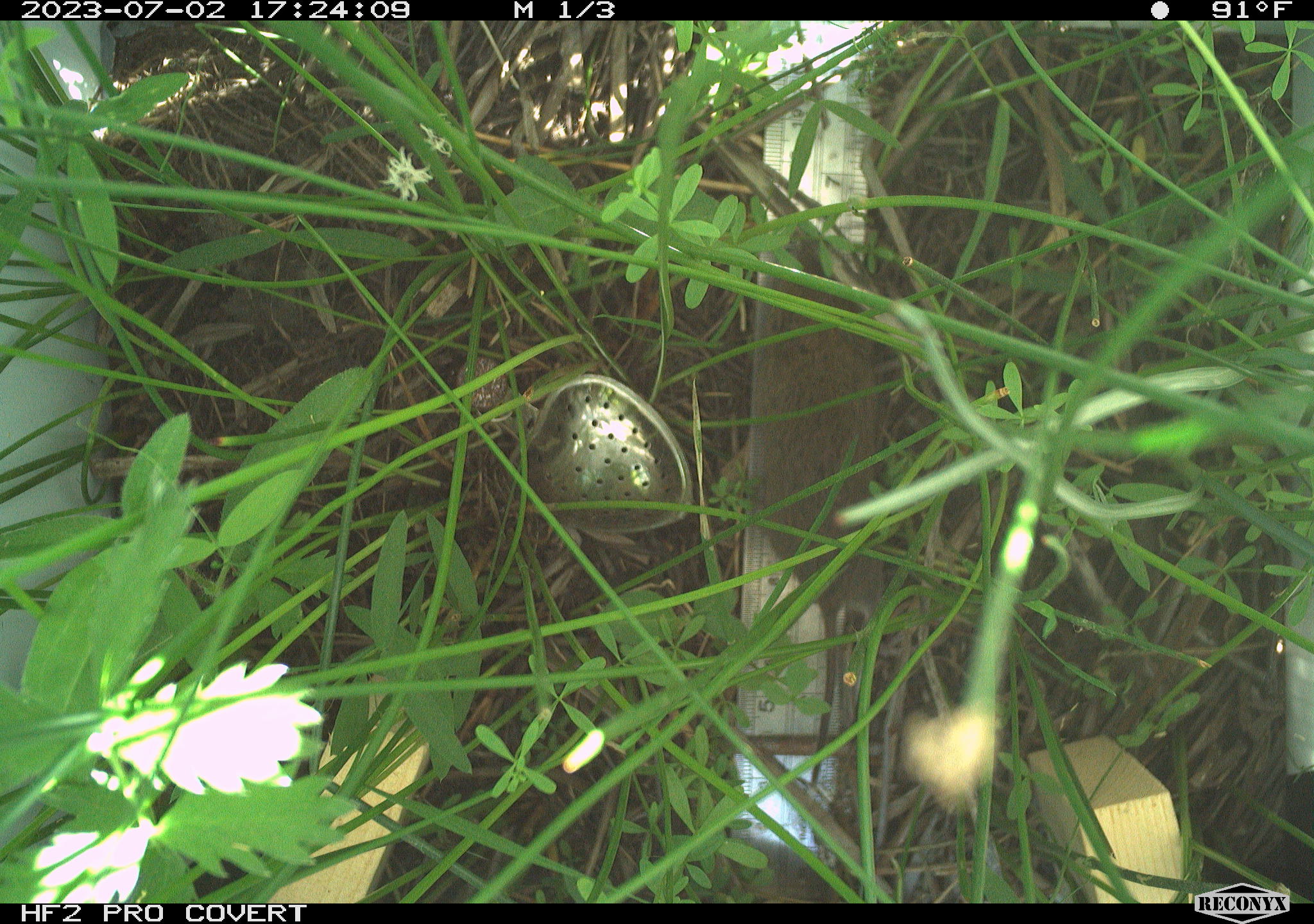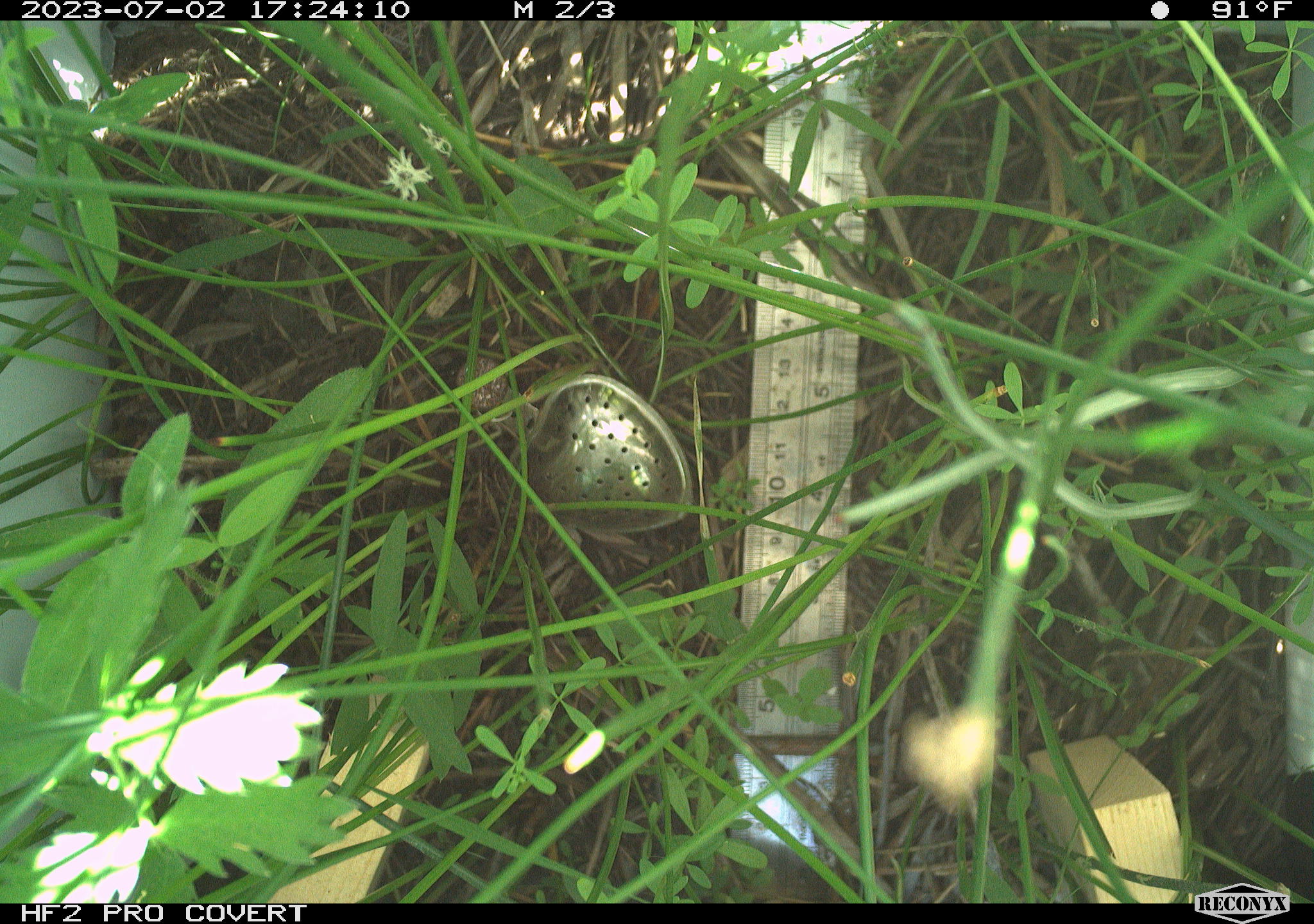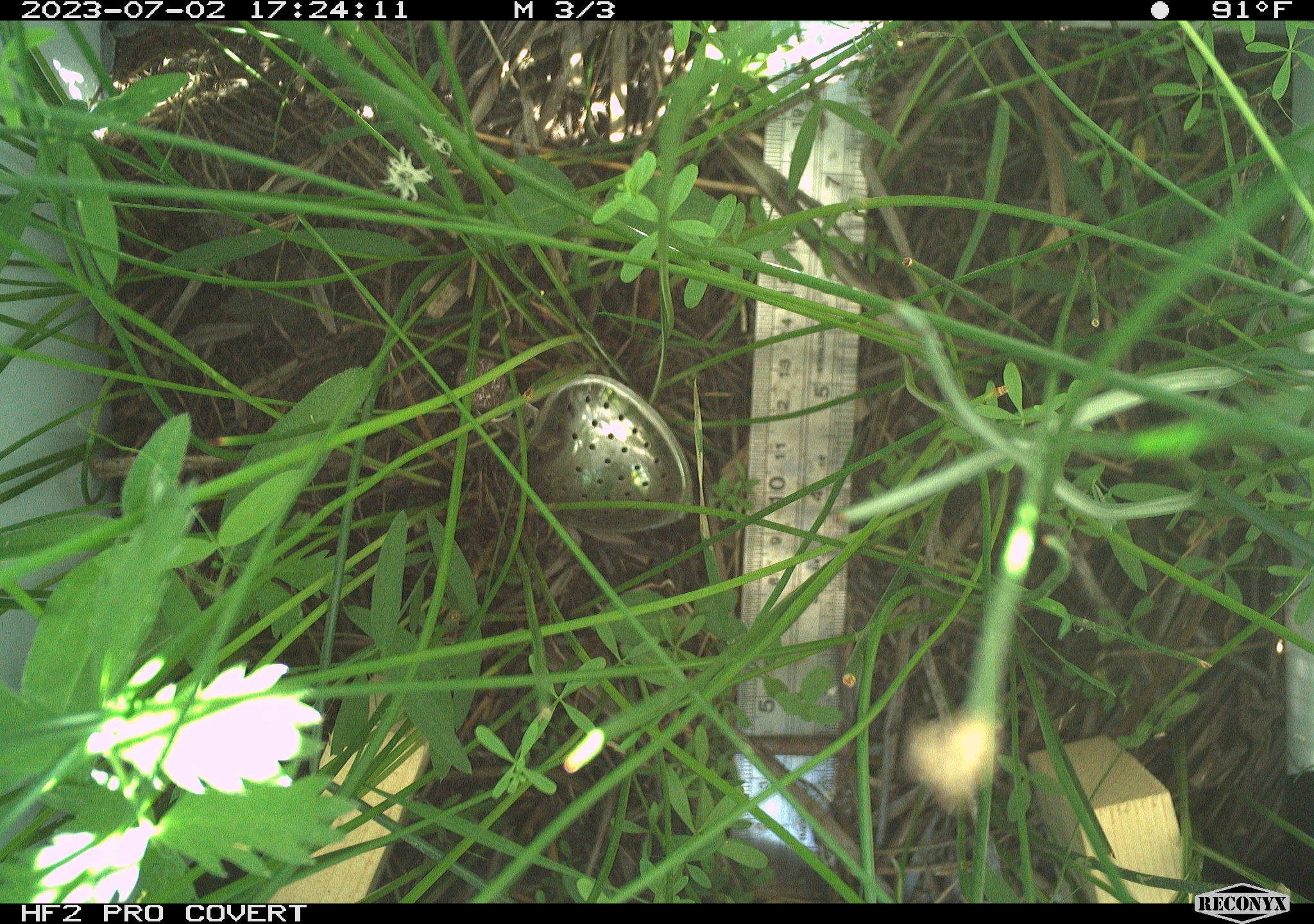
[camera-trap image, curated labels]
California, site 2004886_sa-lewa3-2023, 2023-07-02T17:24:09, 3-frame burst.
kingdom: Animalia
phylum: Chordata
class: Mammalia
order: Rodentia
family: Cricetidae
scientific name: Cricetidae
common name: hamsters, voles, lemmings, and allies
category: cricetidae family